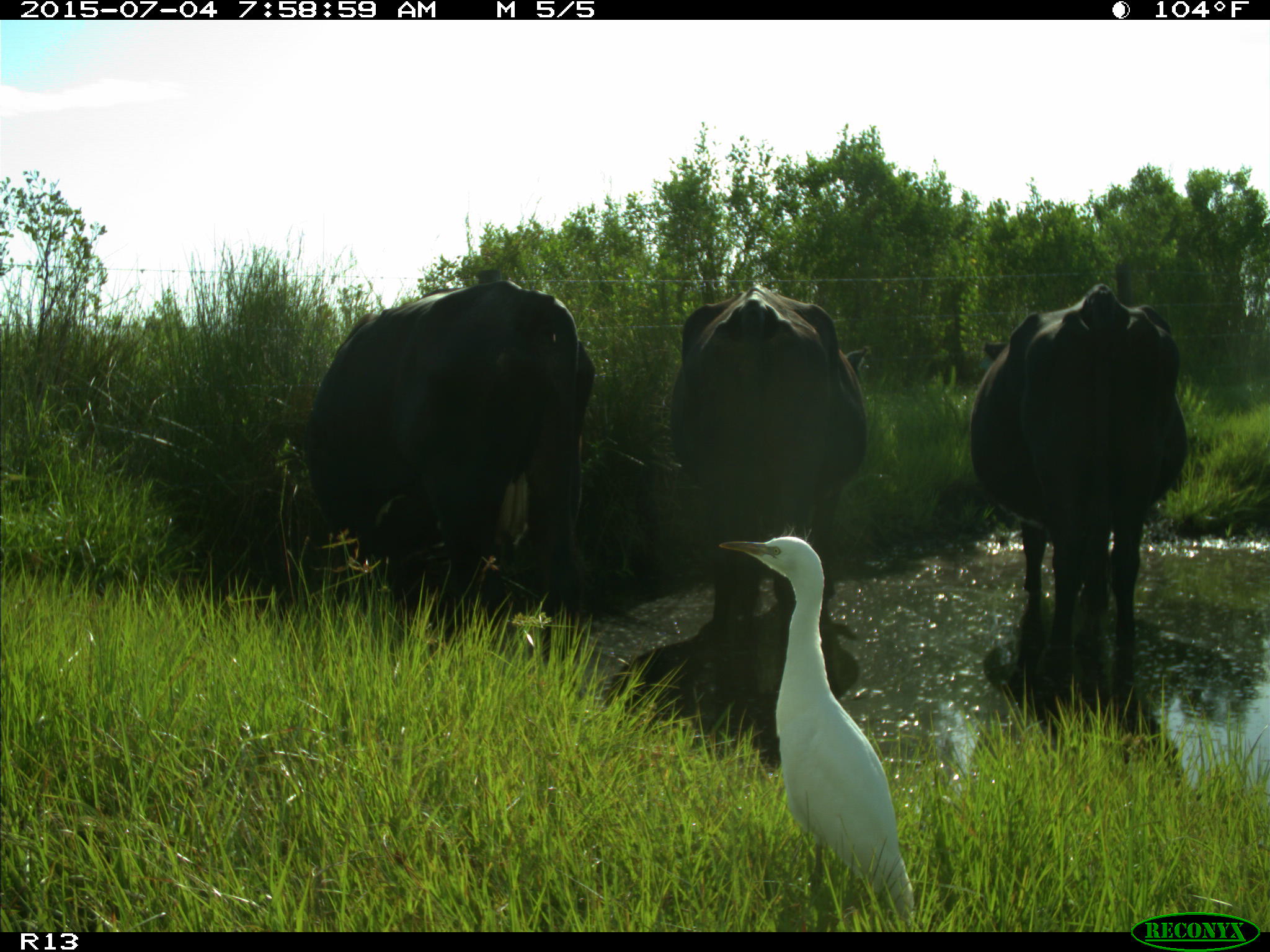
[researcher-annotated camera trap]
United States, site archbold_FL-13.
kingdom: Animalia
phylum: Chordata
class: Mammalia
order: Artiodactyla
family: Bovidae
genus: Bos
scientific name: Bos taurus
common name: domestic cow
Bos taurus (domestic cow).